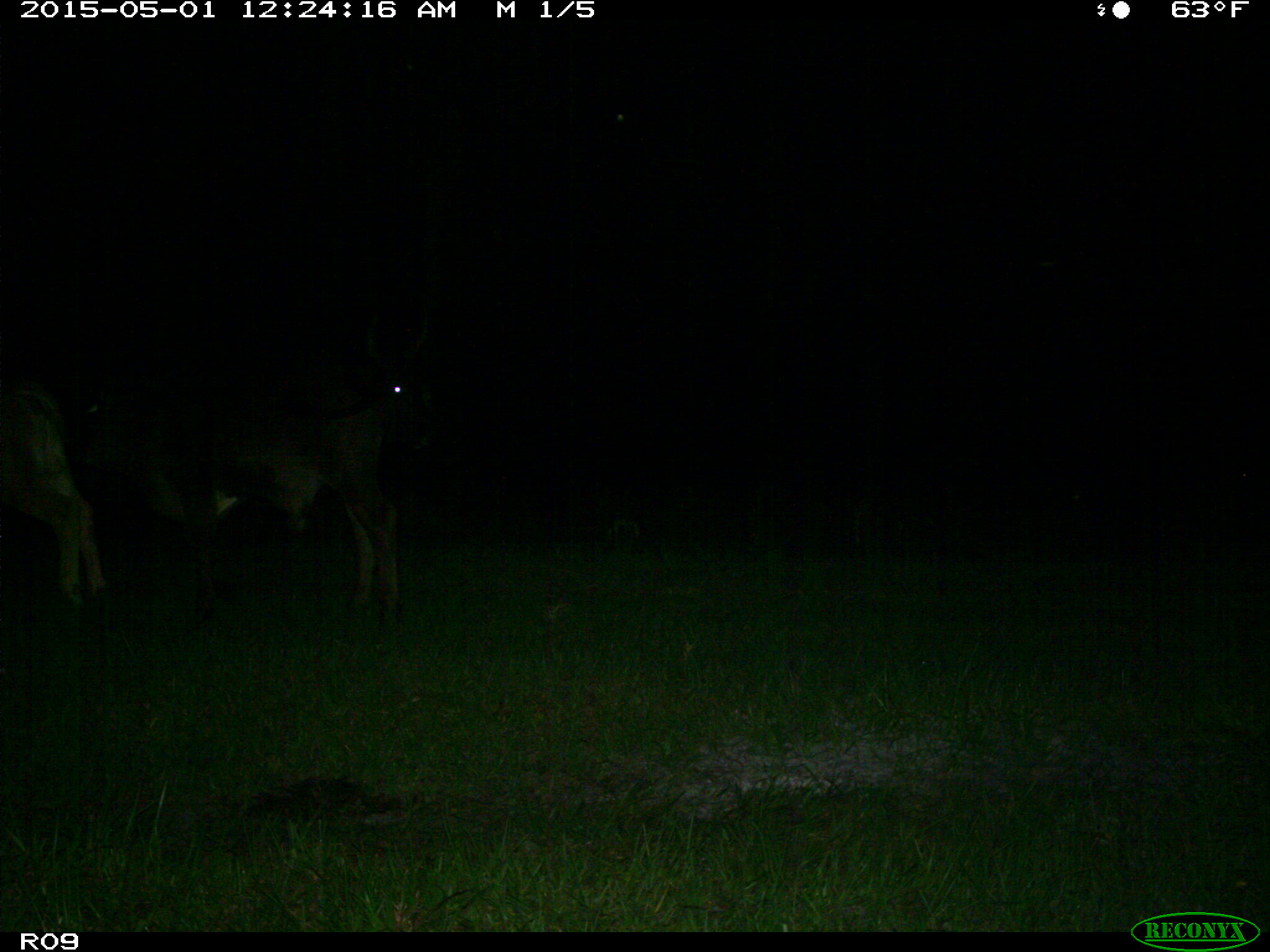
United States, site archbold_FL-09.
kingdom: Animalia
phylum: Chordata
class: Mammalia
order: Artiodactyla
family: Bovidae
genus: Bos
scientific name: Bos taurus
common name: domestic cow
Bos taurus (domestic cow).